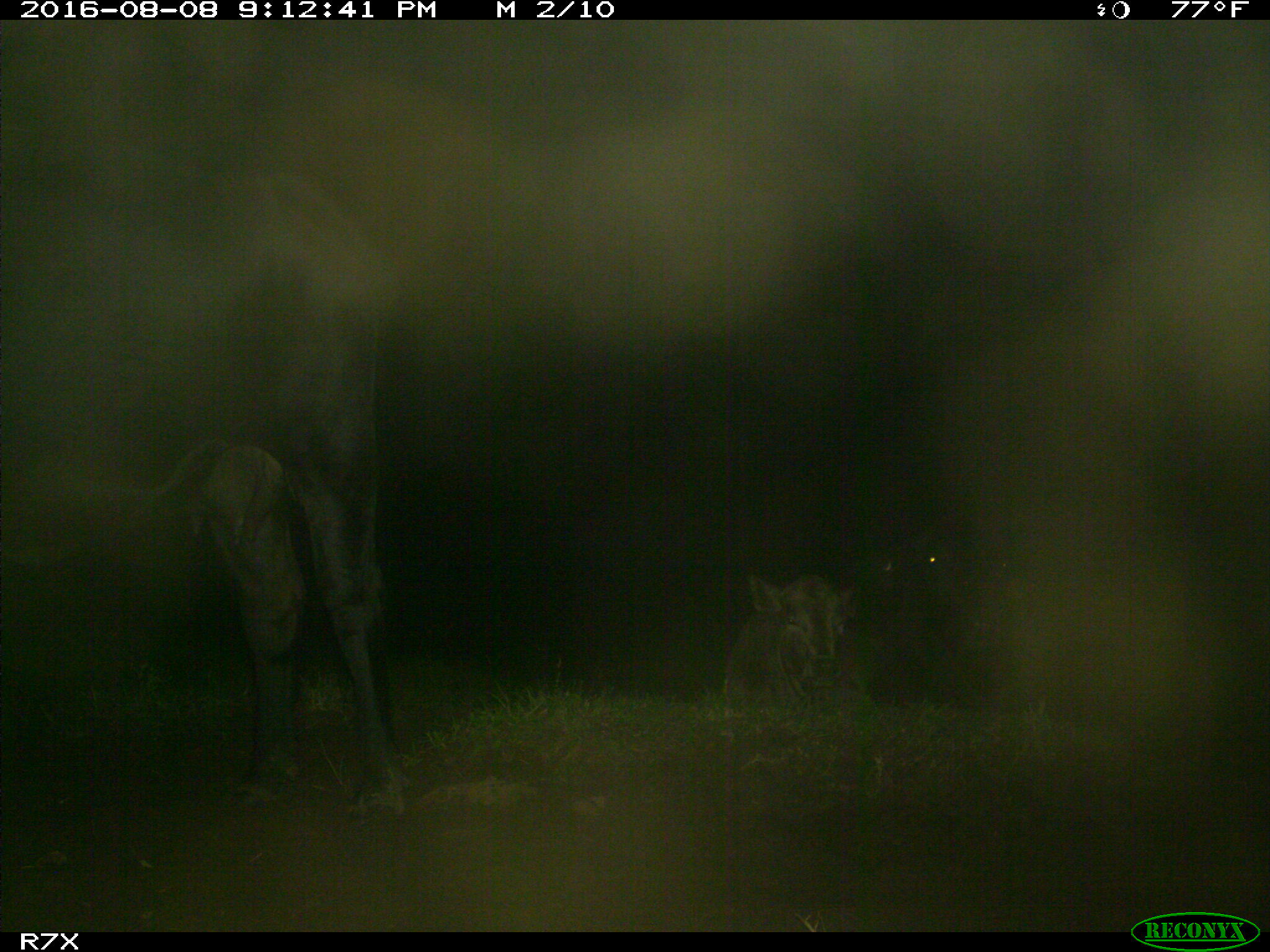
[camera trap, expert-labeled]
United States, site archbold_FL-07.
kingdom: Animalia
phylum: Chordata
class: Mammalia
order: Artiodactyla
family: Bovidae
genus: Bos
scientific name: Bos taurus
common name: domestic cow